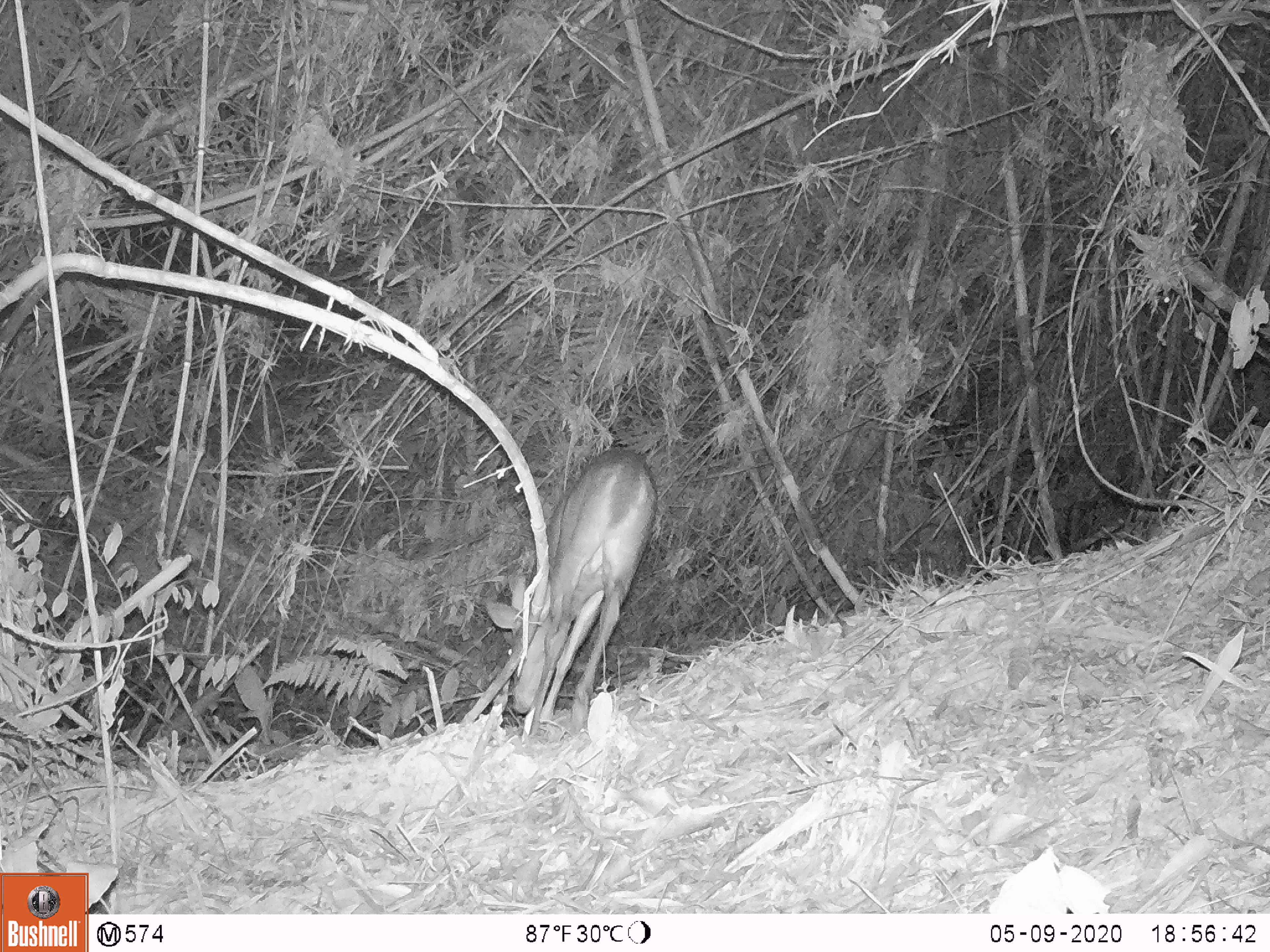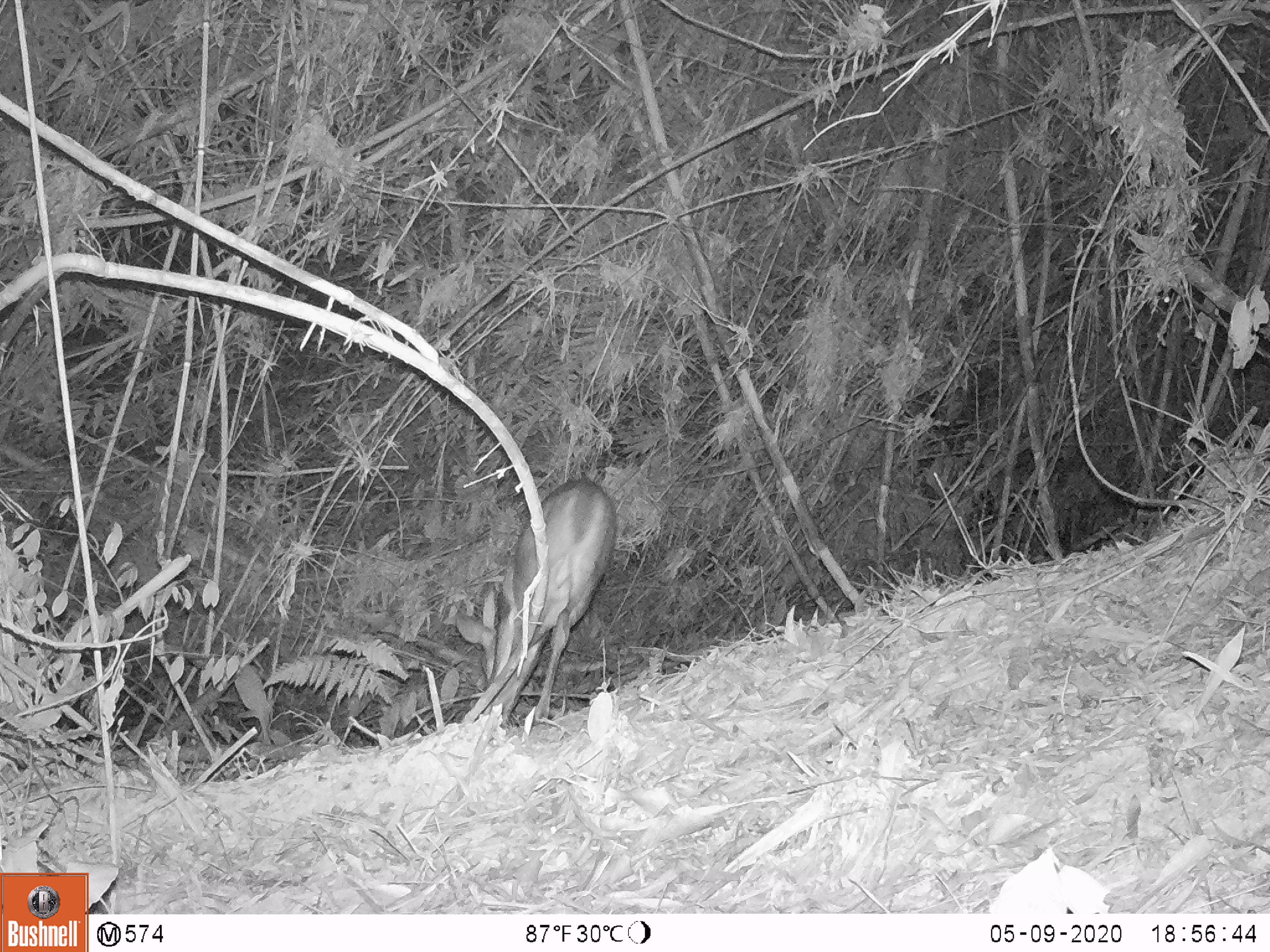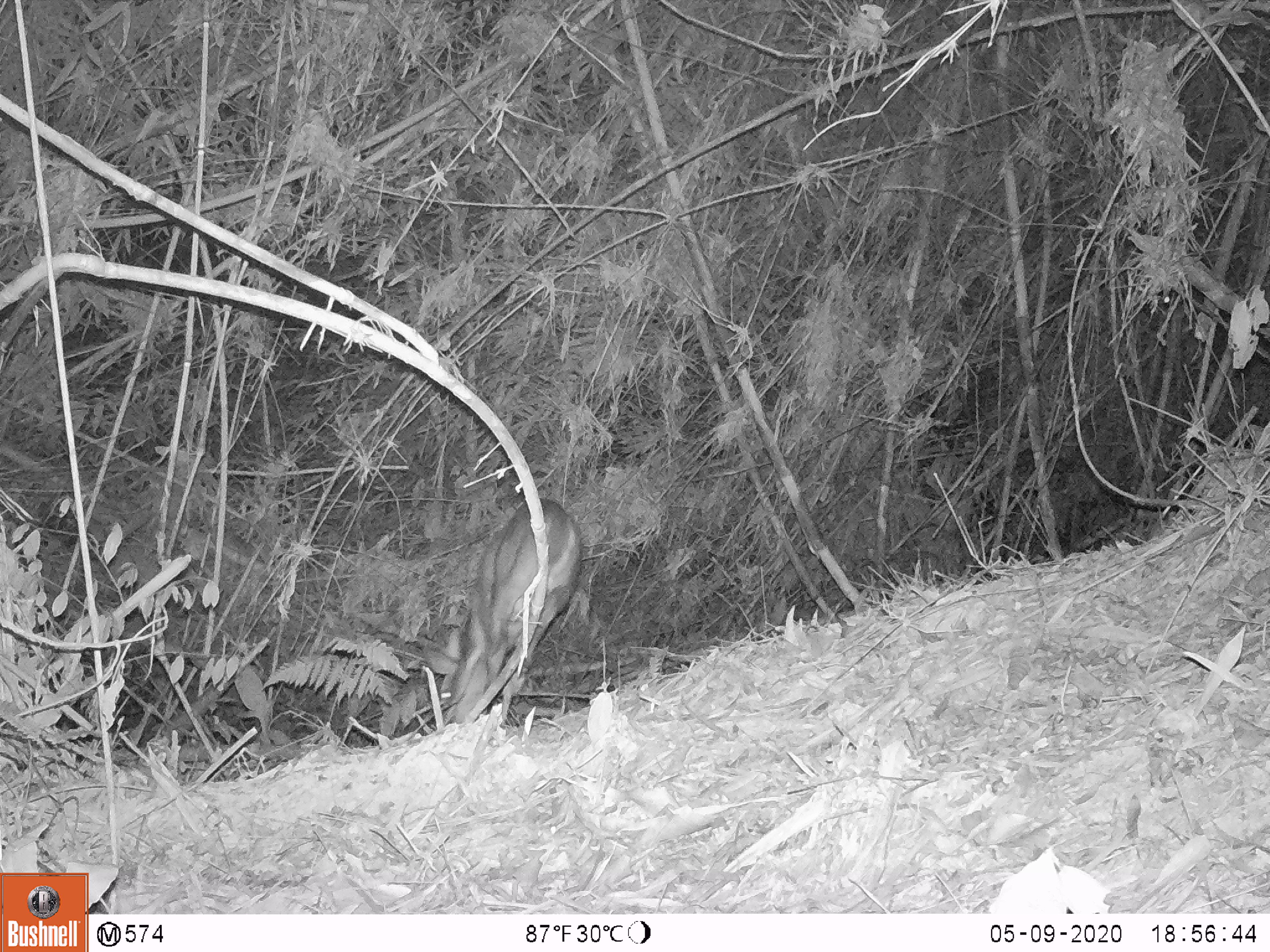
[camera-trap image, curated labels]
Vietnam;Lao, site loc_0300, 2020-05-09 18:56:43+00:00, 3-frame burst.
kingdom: Animalia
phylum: Chordata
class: Mammalia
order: Artiodactyla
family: Cervidae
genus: Muntiacus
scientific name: Muntiacus vuquangensis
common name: large-antlered muntjac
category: large antlered muntjac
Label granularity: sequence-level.